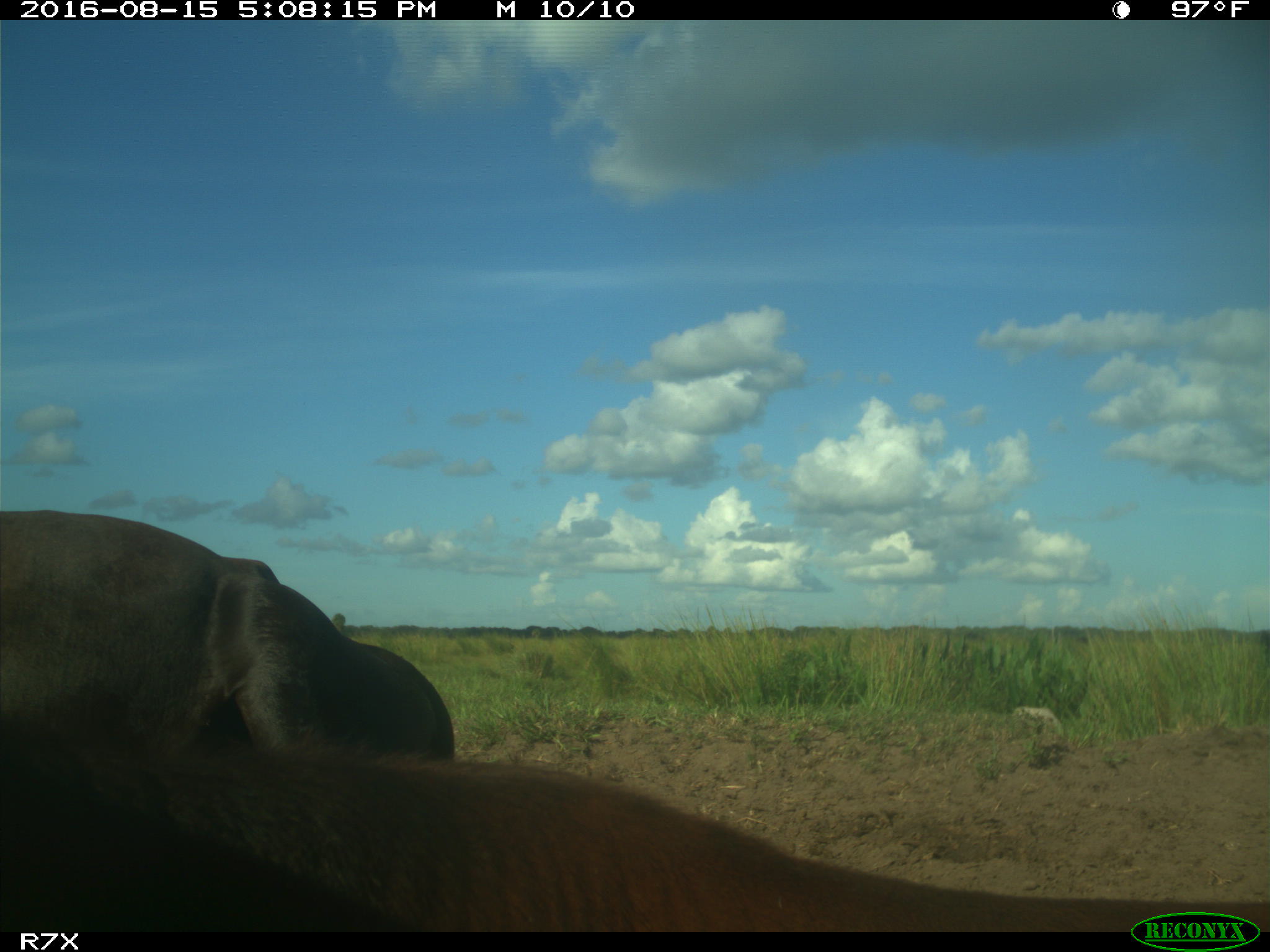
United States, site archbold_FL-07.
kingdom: Animalia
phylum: Chordata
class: Mammalia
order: Artiodactyla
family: Bovidae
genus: Bos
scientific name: Bos taurus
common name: domestic cow